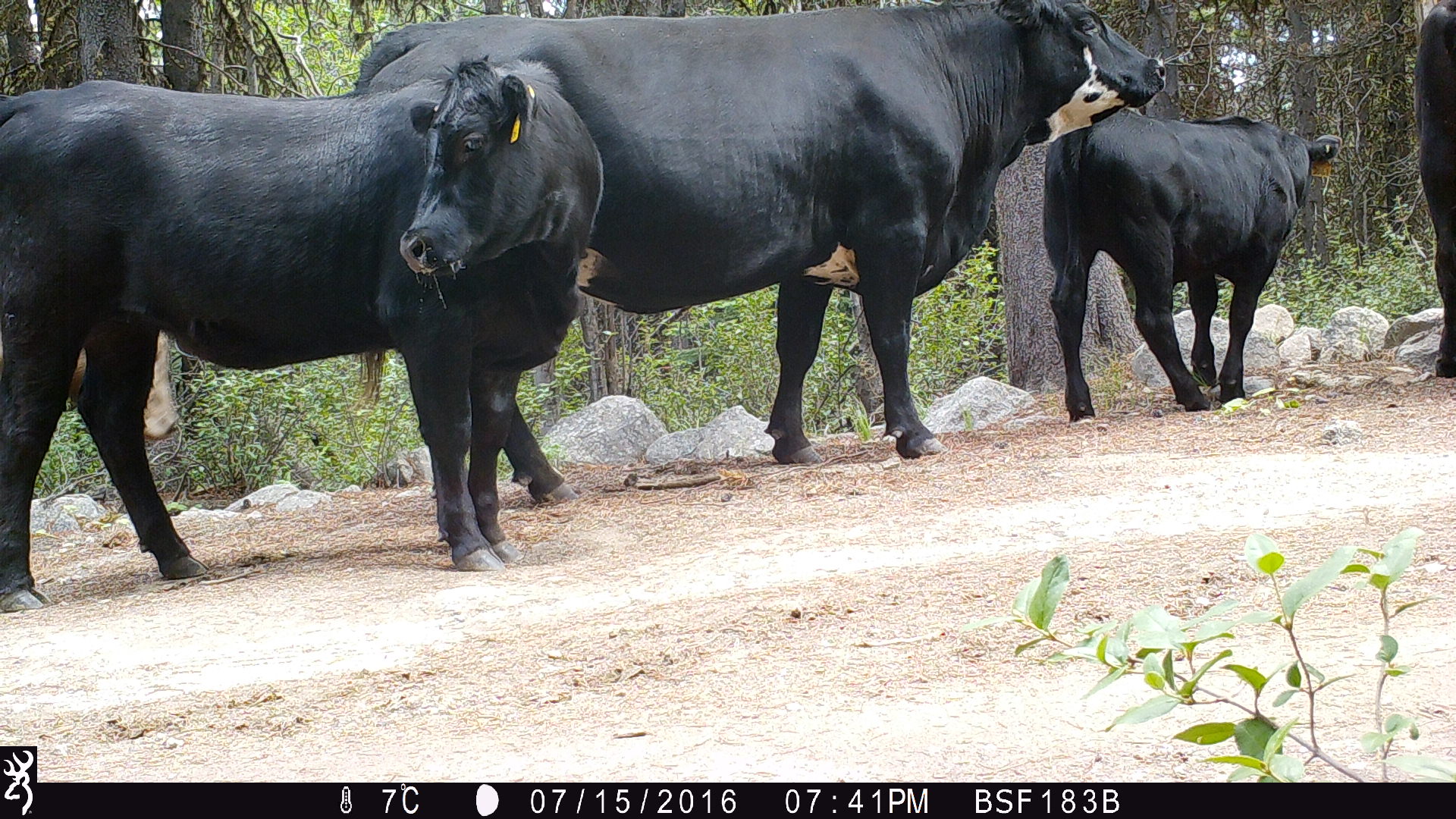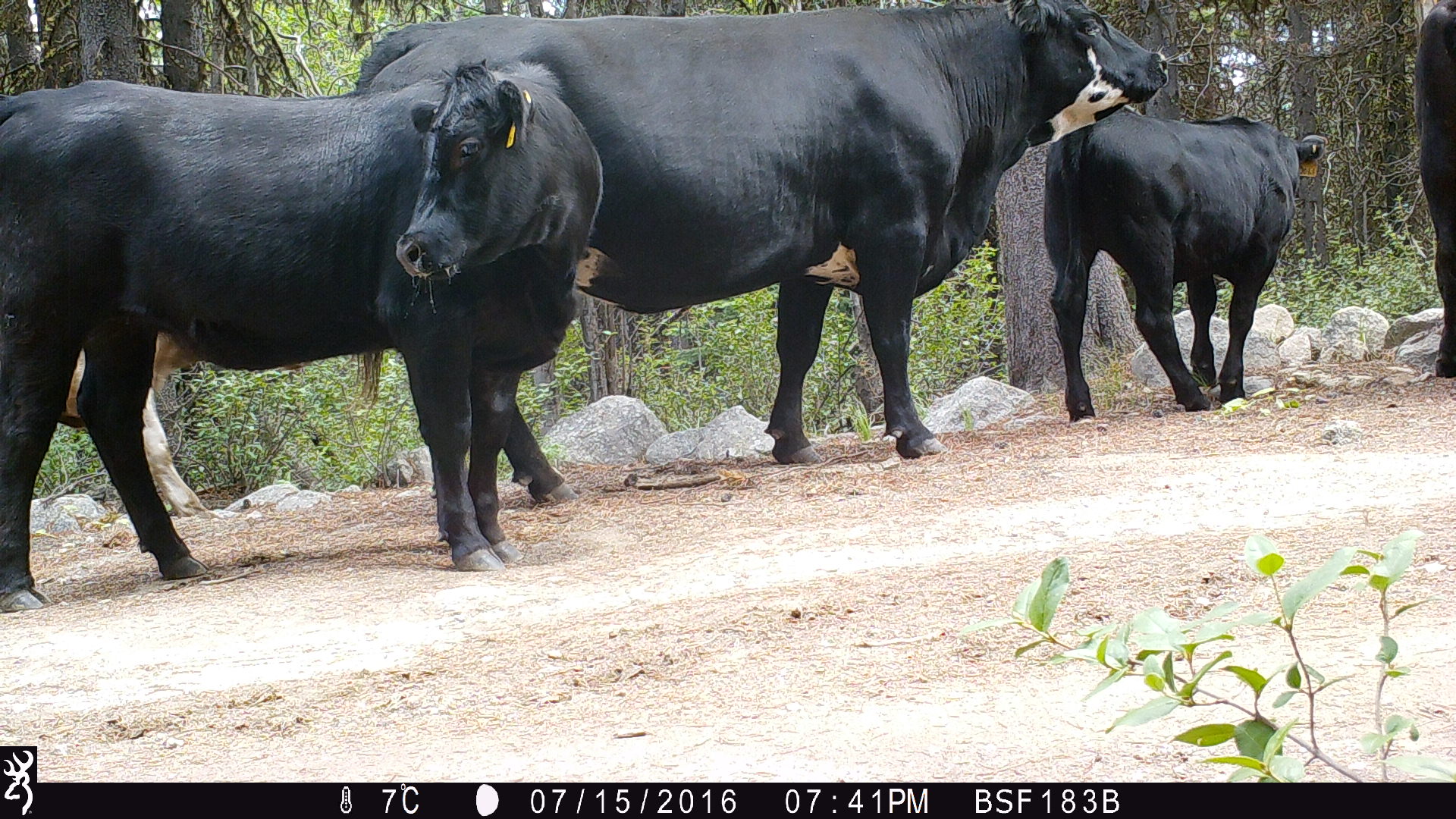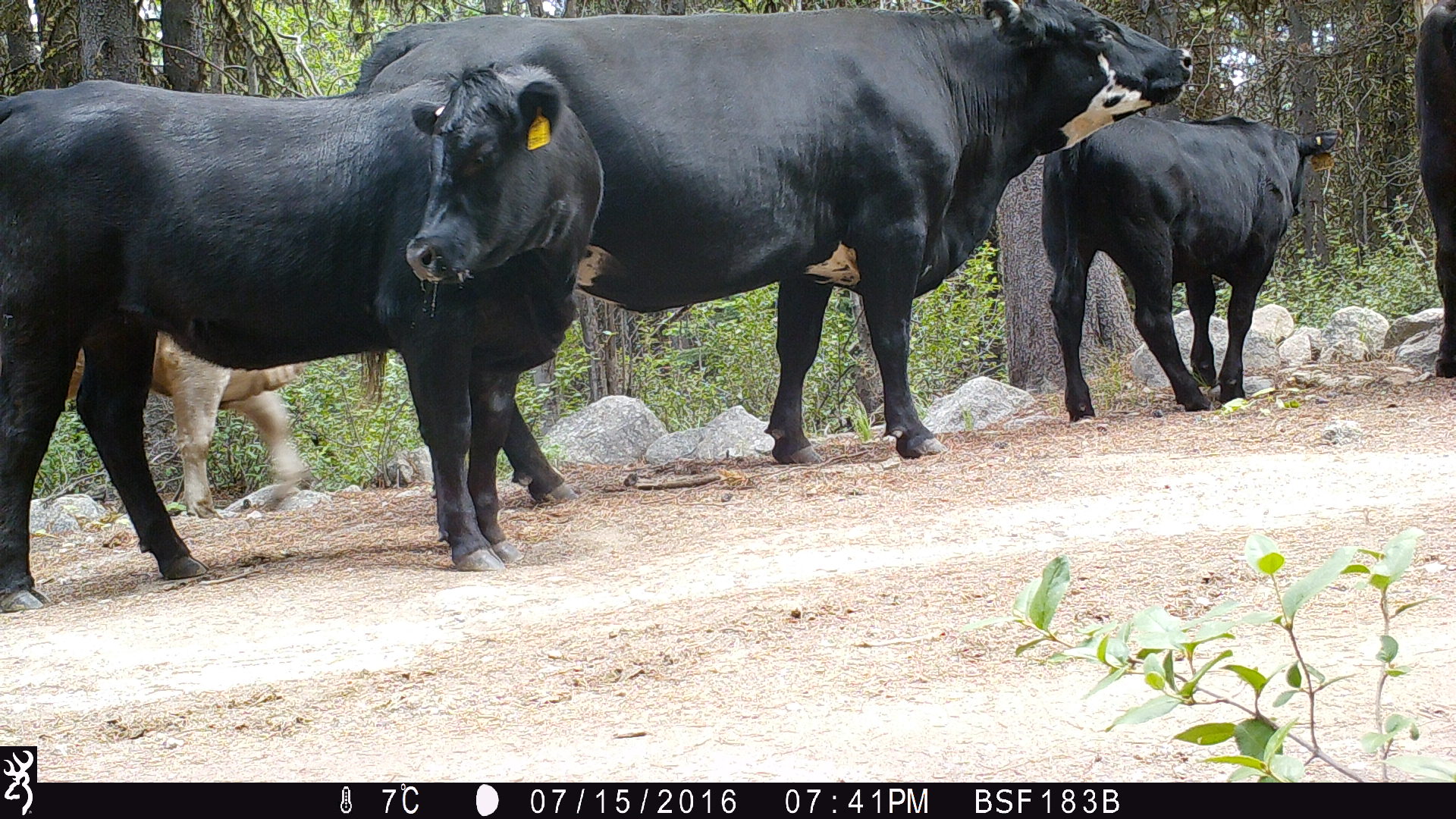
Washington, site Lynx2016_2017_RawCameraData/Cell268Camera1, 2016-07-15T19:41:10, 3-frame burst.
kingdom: Animalia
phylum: Chordata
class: Mammalia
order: Artiodactyla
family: Bovidae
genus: Bos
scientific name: Bos taurus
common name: domestic cattle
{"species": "domestic cattle (Bos taurus)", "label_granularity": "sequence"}